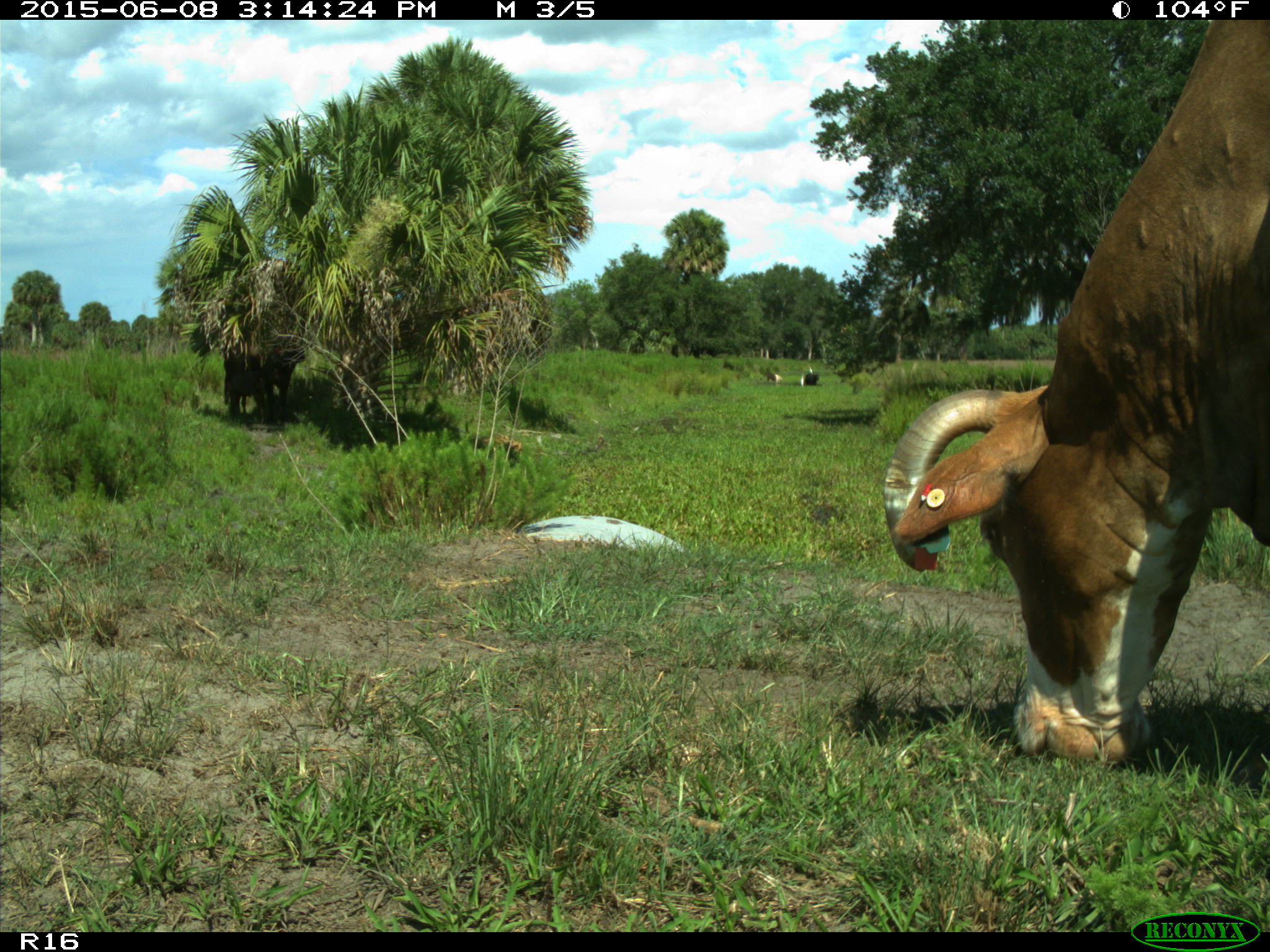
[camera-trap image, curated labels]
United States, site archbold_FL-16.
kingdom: Animalia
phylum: Chordata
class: Mammalia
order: Artiodactyla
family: Bovidae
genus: Bos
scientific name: Bos taurus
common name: domestic cow